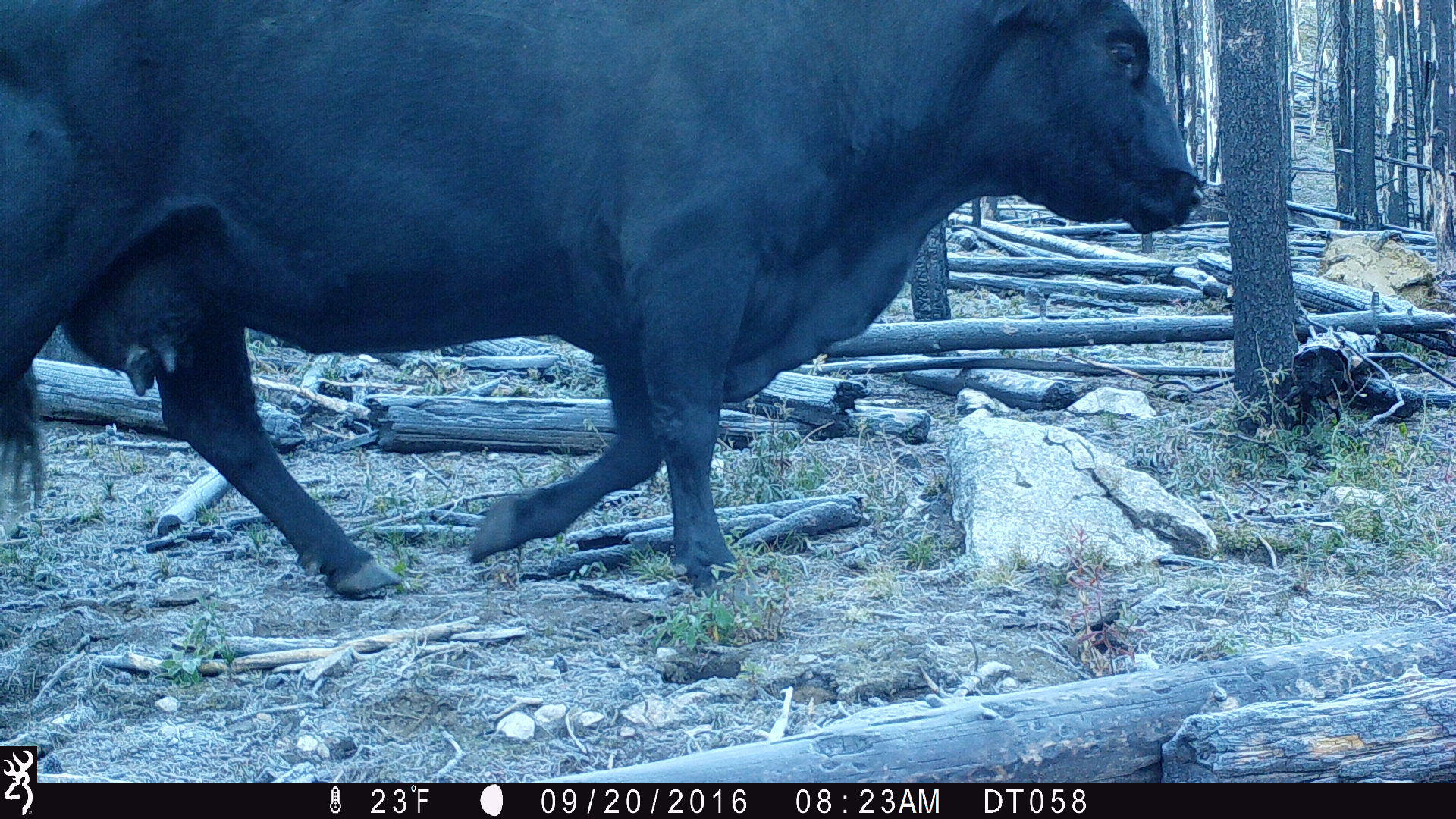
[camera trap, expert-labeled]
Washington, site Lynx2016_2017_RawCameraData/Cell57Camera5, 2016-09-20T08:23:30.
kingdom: Animalia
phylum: Chordata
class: Mammalia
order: Artiodactyla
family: Bovidae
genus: Bos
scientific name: Bos taurus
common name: domestic cattle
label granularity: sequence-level